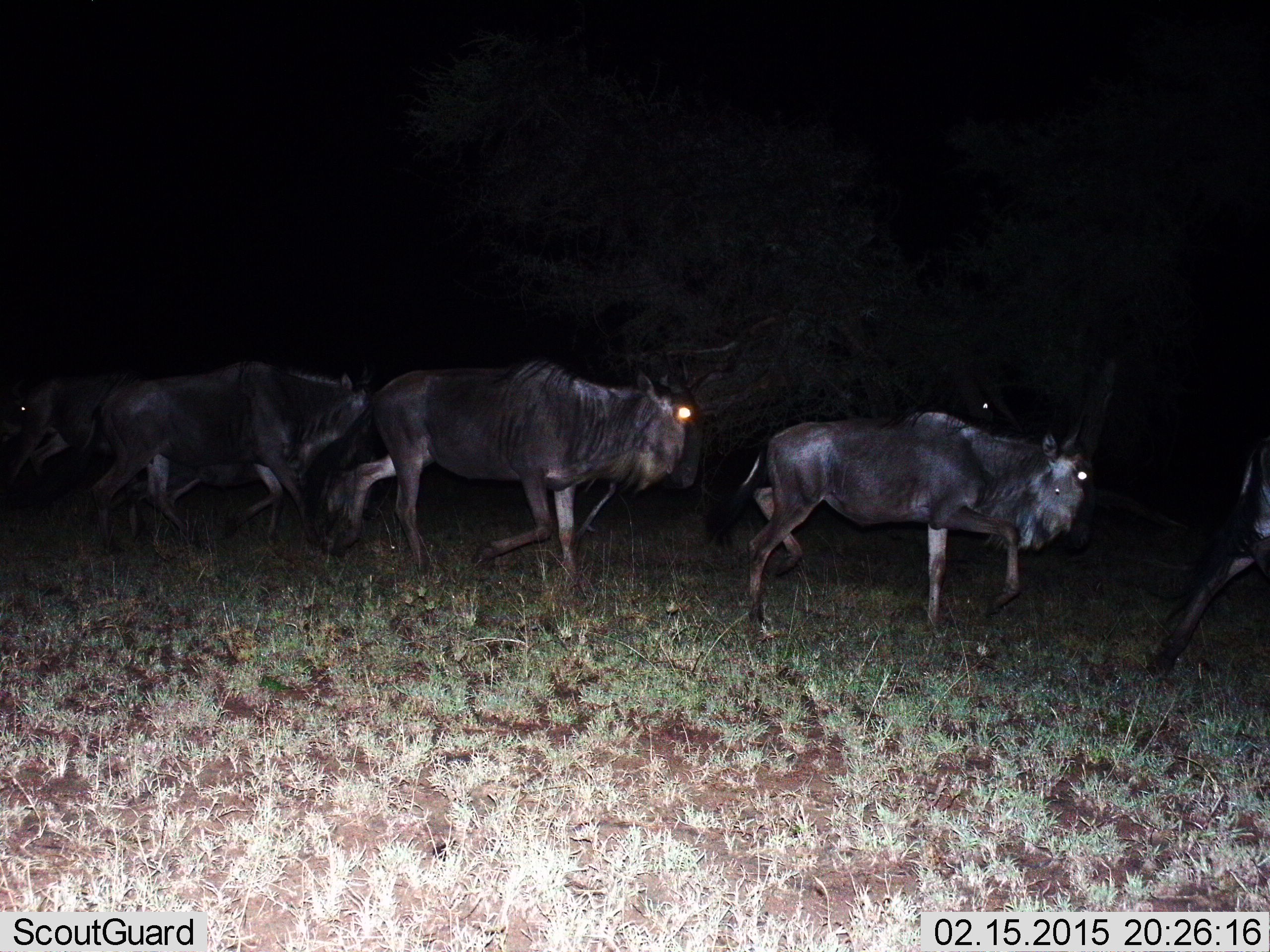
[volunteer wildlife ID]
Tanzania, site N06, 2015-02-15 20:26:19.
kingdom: Animalia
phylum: Chordata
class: Mammalia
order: Artiodactyla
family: Bovidae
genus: Connochaetes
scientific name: Connochaetes taurinus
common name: blue wildebeest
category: wildebeest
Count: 5.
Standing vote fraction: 0%.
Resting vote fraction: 0%.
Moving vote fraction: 100%.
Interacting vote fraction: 0%.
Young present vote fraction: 0%.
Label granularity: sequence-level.